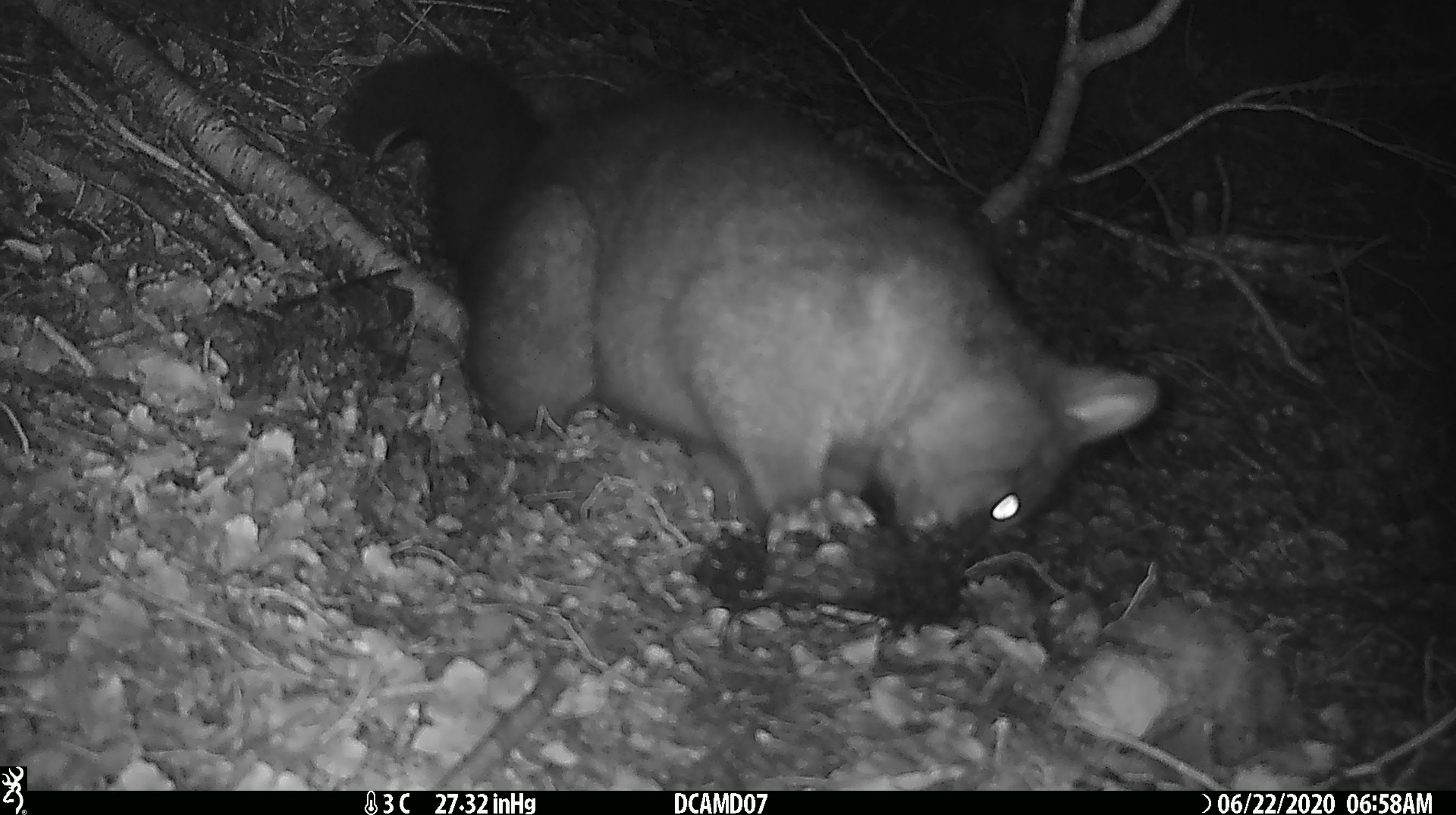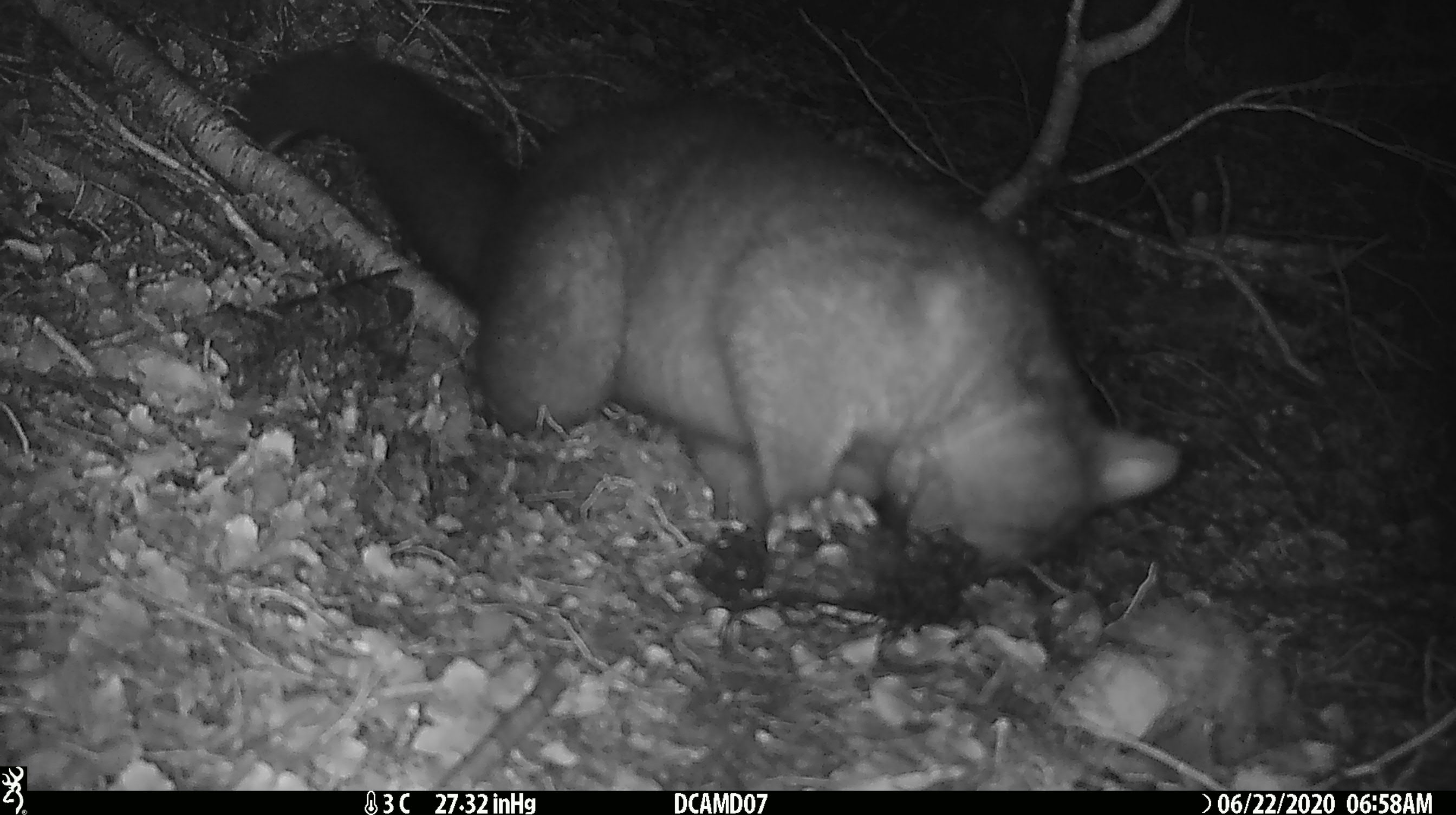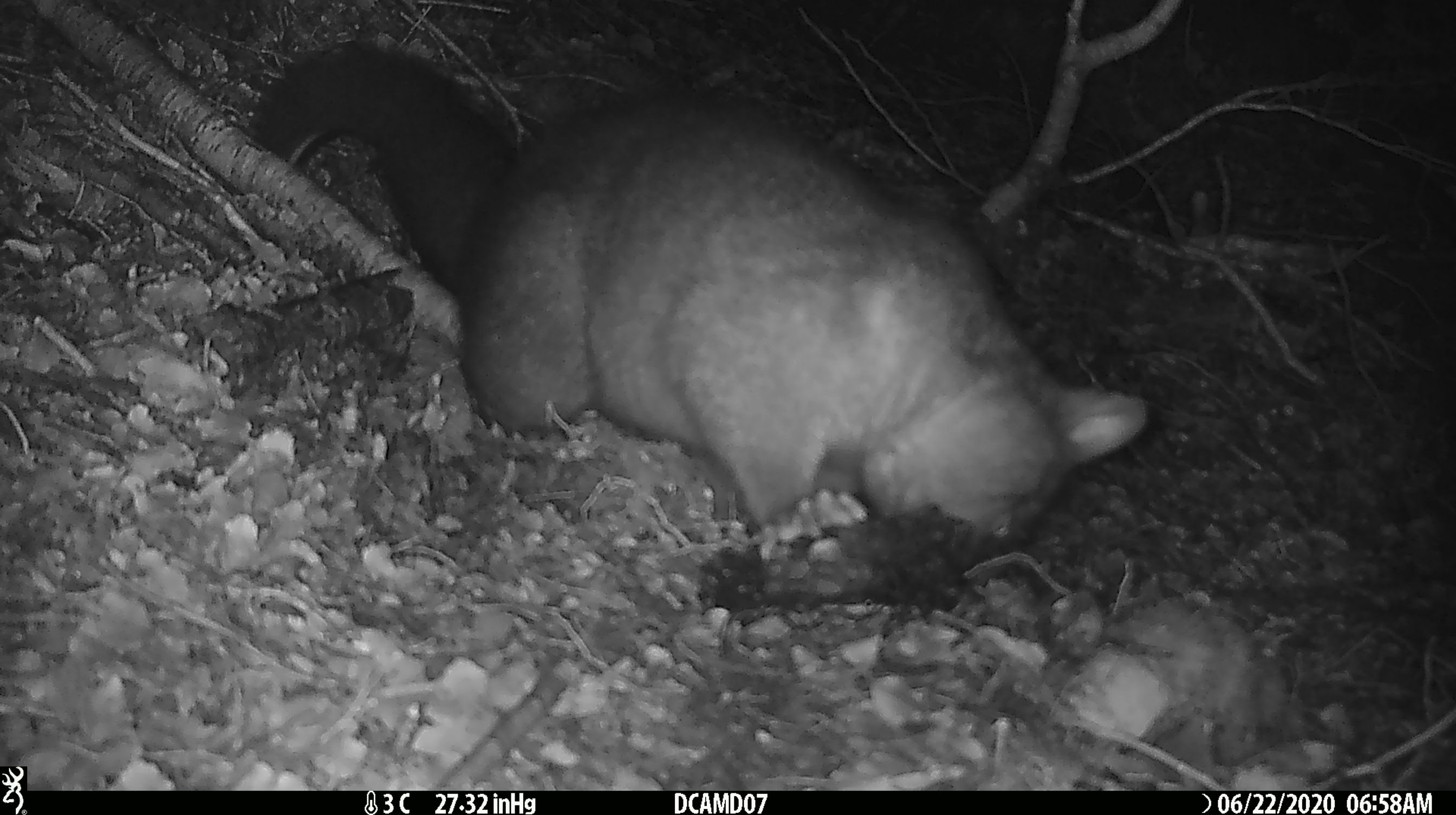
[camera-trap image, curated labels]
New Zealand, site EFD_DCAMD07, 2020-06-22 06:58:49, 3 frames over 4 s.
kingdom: Animalia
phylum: Chordata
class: Mammalia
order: Diprotodontia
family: Phalangeridae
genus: Trichosurus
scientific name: Trichosurus vulpecula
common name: common brushtail possum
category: possum